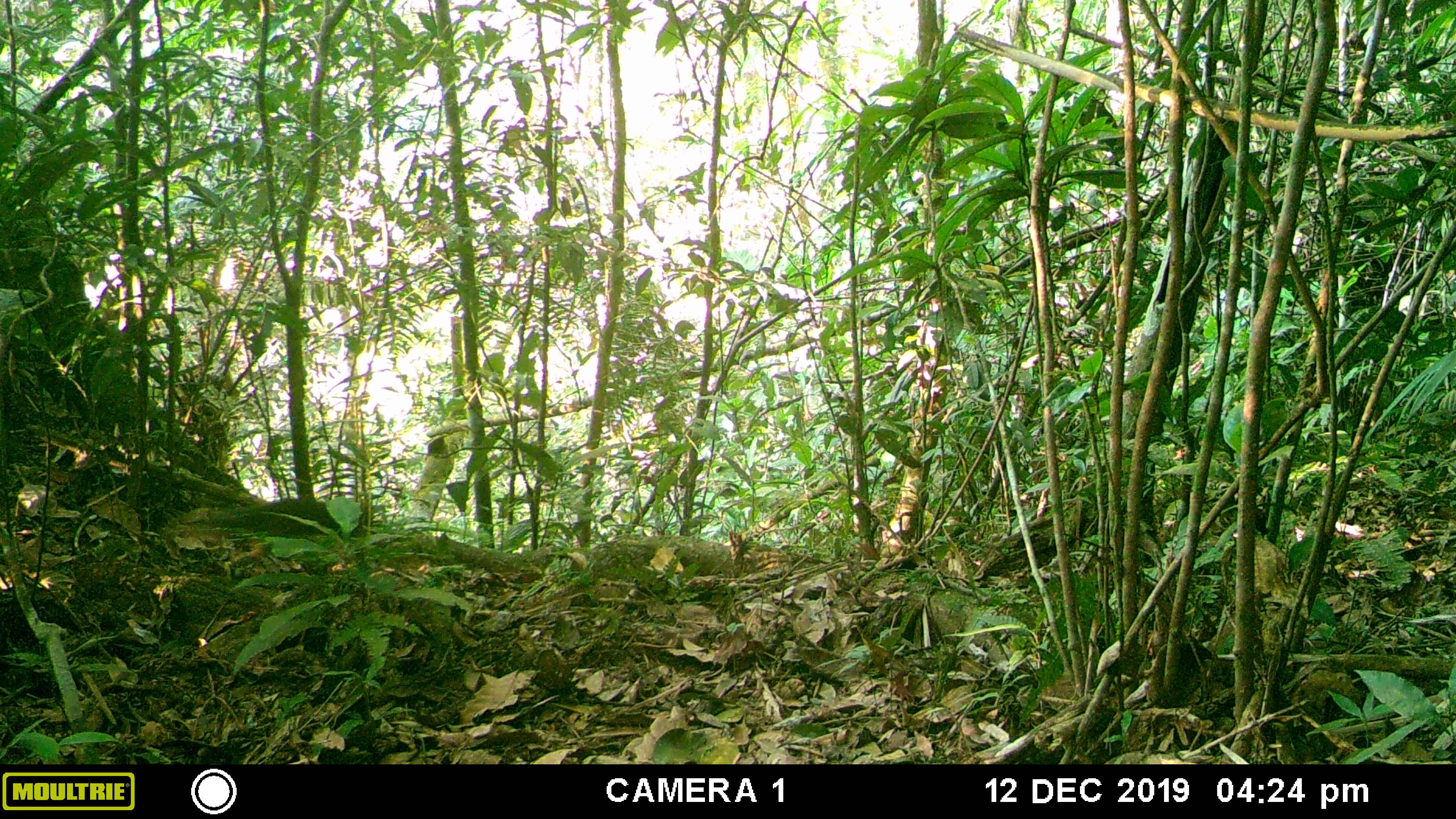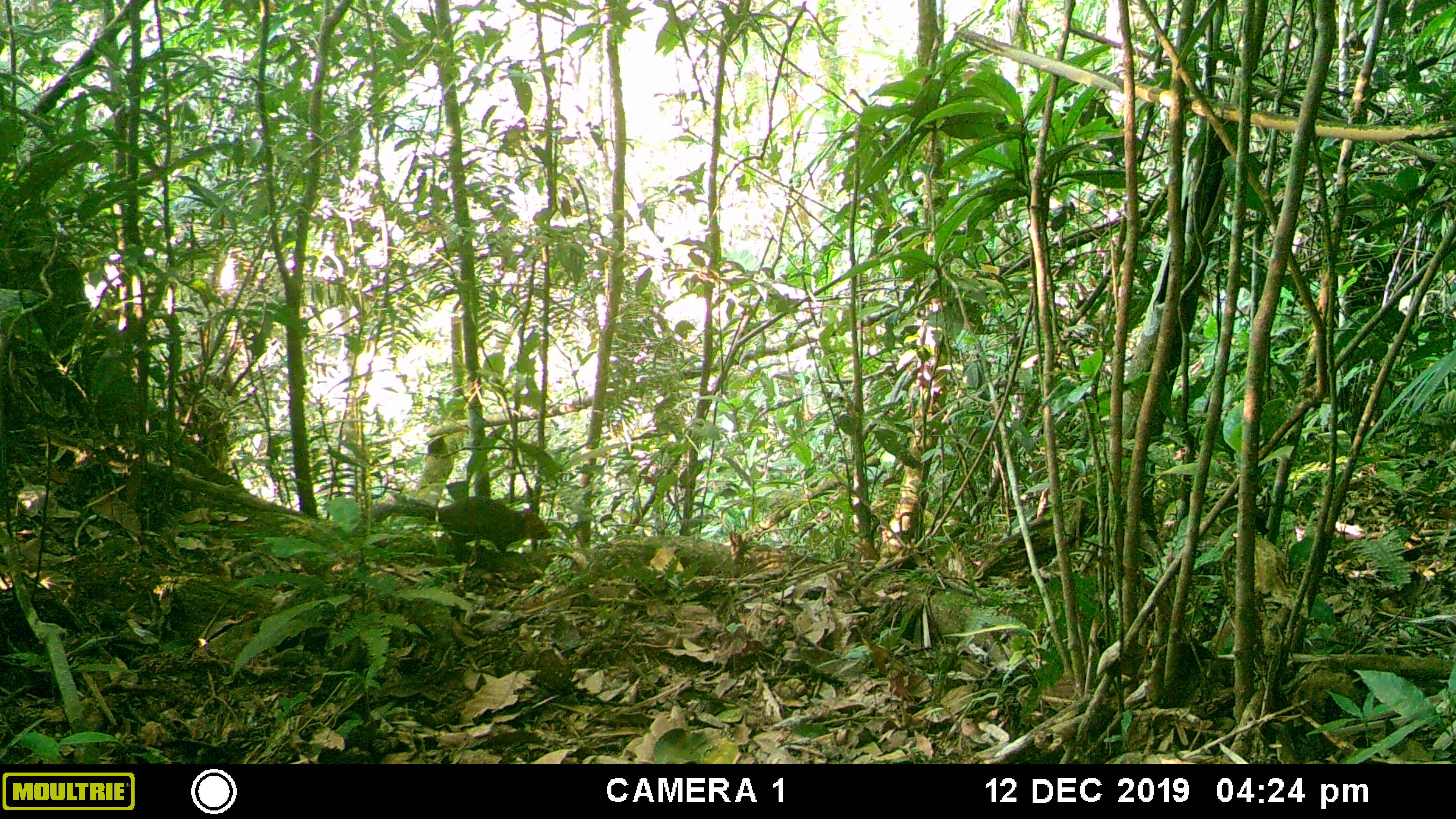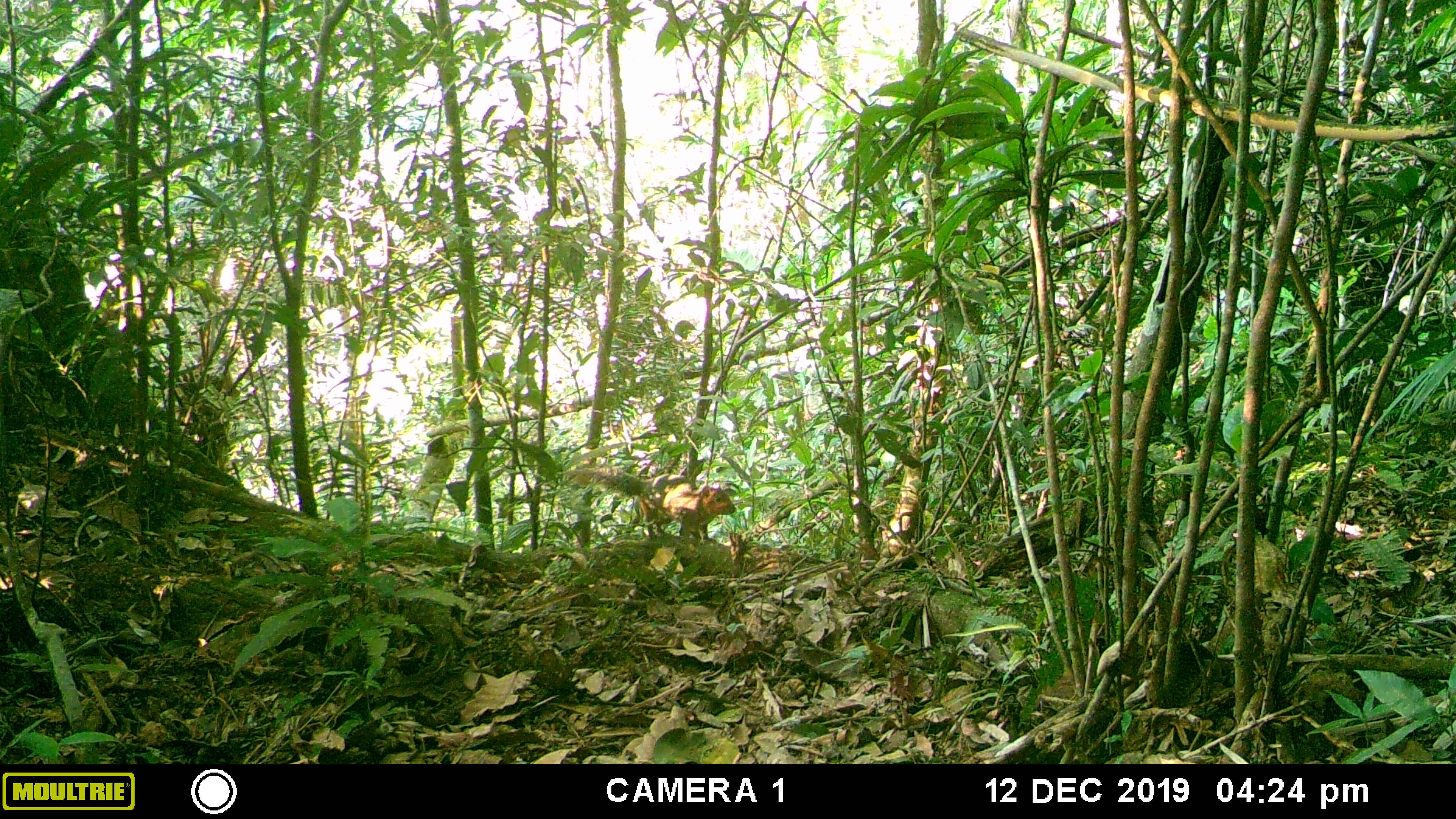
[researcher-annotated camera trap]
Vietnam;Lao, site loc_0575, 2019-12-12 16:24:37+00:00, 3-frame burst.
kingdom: Animalia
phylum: Chordata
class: Aves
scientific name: Aves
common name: bird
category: unidentified bird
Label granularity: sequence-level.